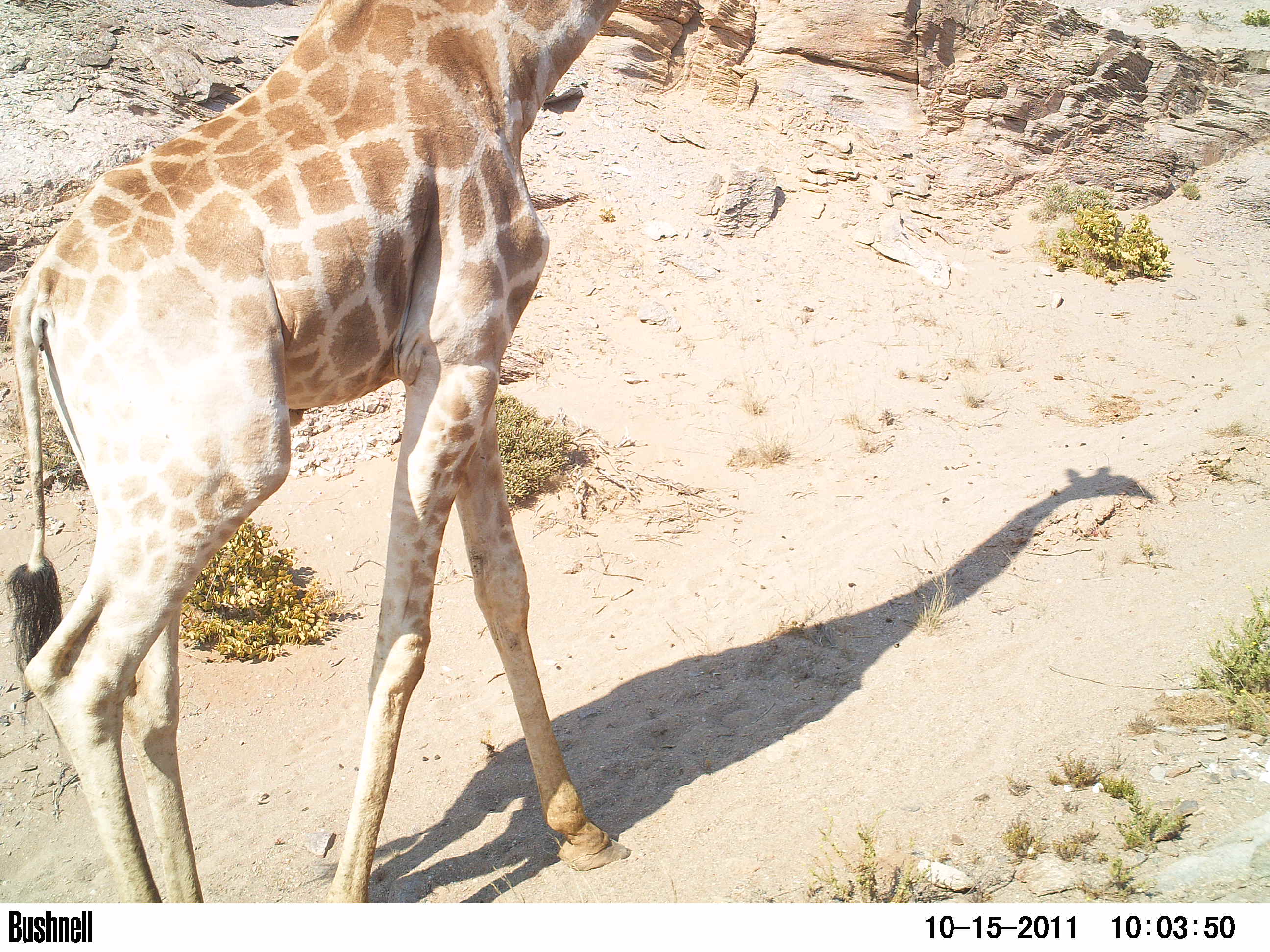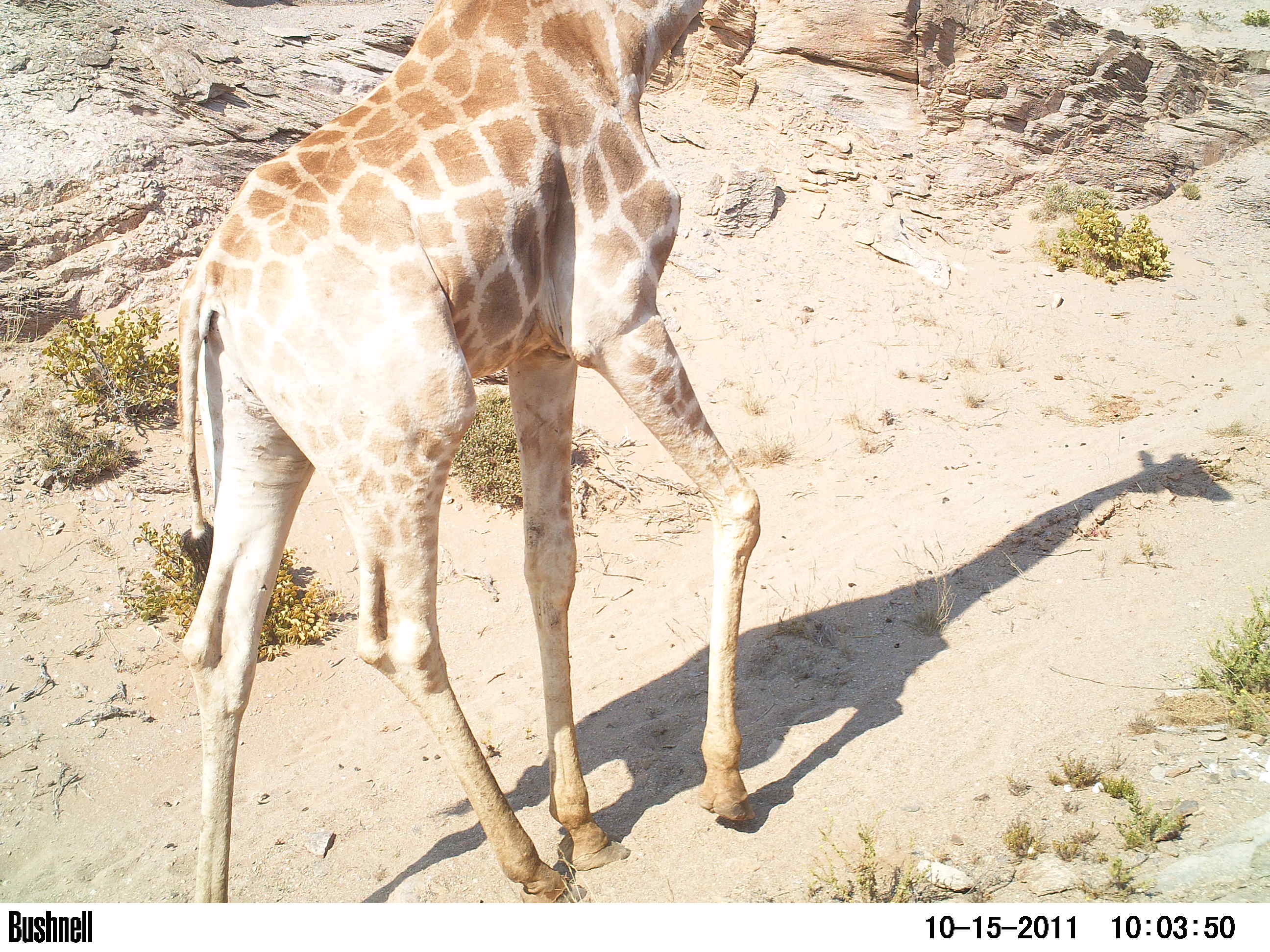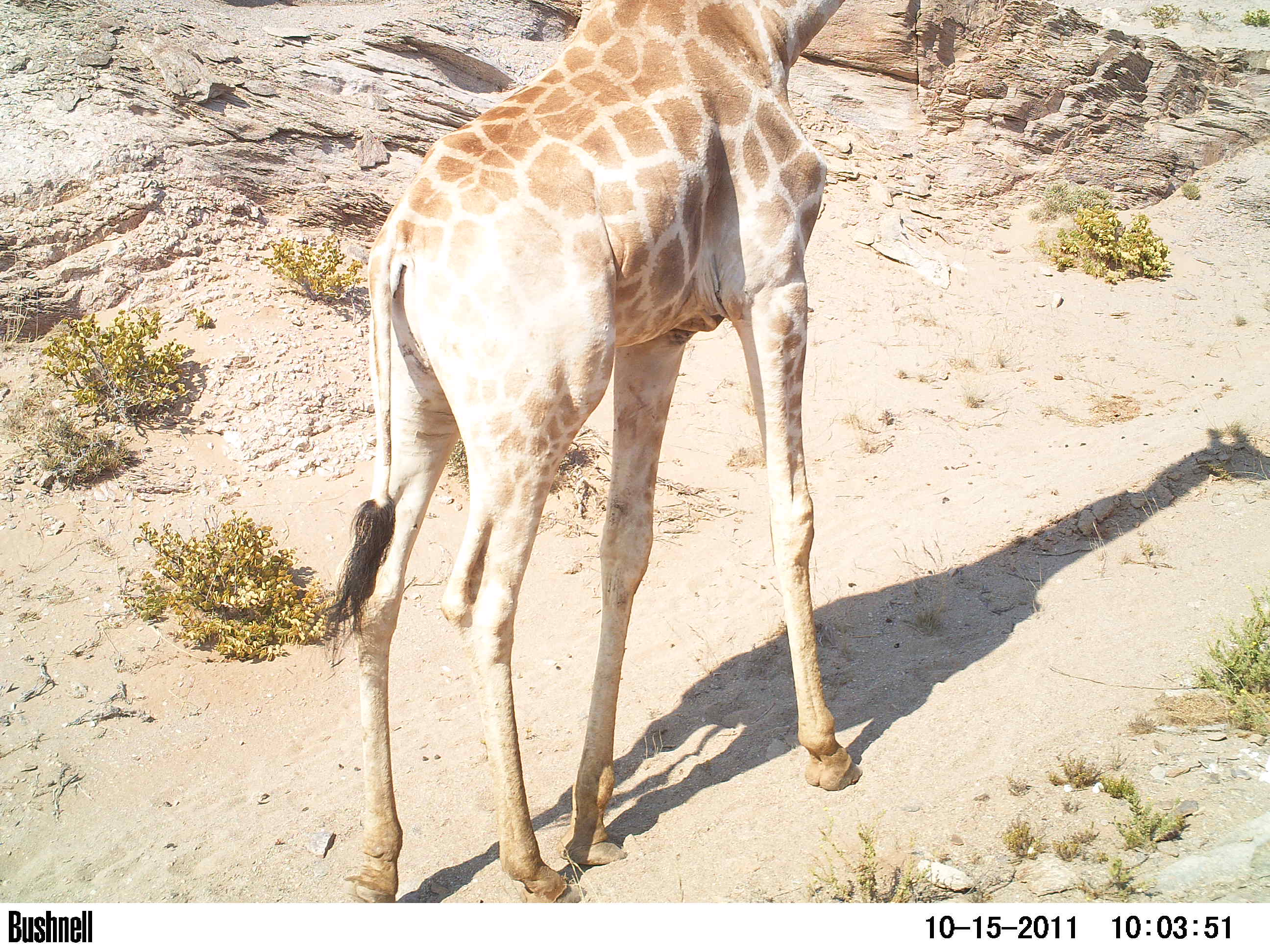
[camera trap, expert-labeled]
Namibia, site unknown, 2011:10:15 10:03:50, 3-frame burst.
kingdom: Animalia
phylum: Chordata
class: Mammalia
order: Artiodactyla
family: Giraffidae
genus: Giraffa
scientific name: Giraffa camelopardalis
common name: giraffe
Giraffa camelopardalis (giraffe).